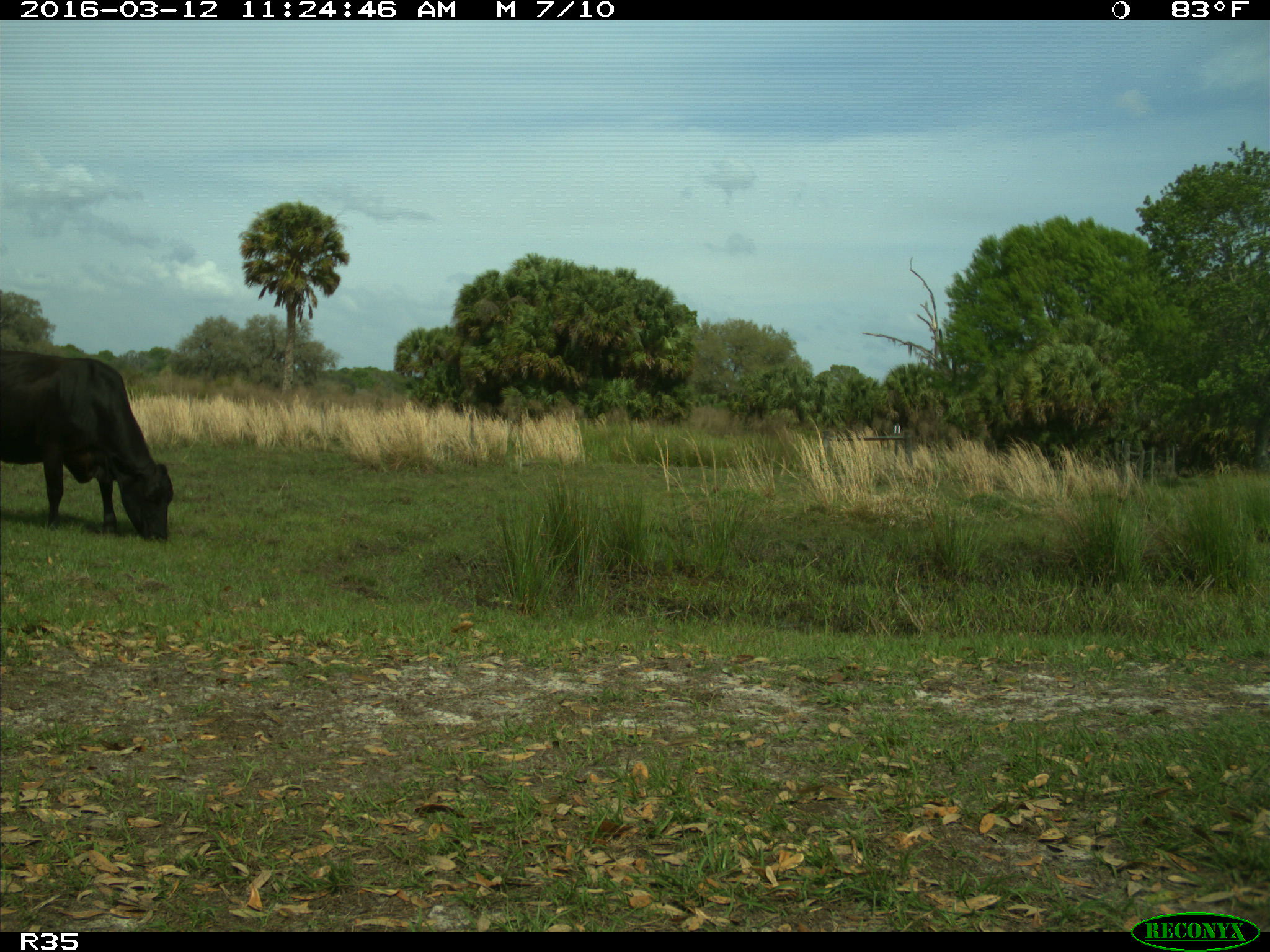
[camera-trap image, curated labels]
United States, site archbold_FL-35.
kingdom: Animalia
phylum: Chordata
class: Mammalia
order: Artiodactyla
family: Bovidae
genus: Bos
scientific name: Bos taurus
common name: domestic cow